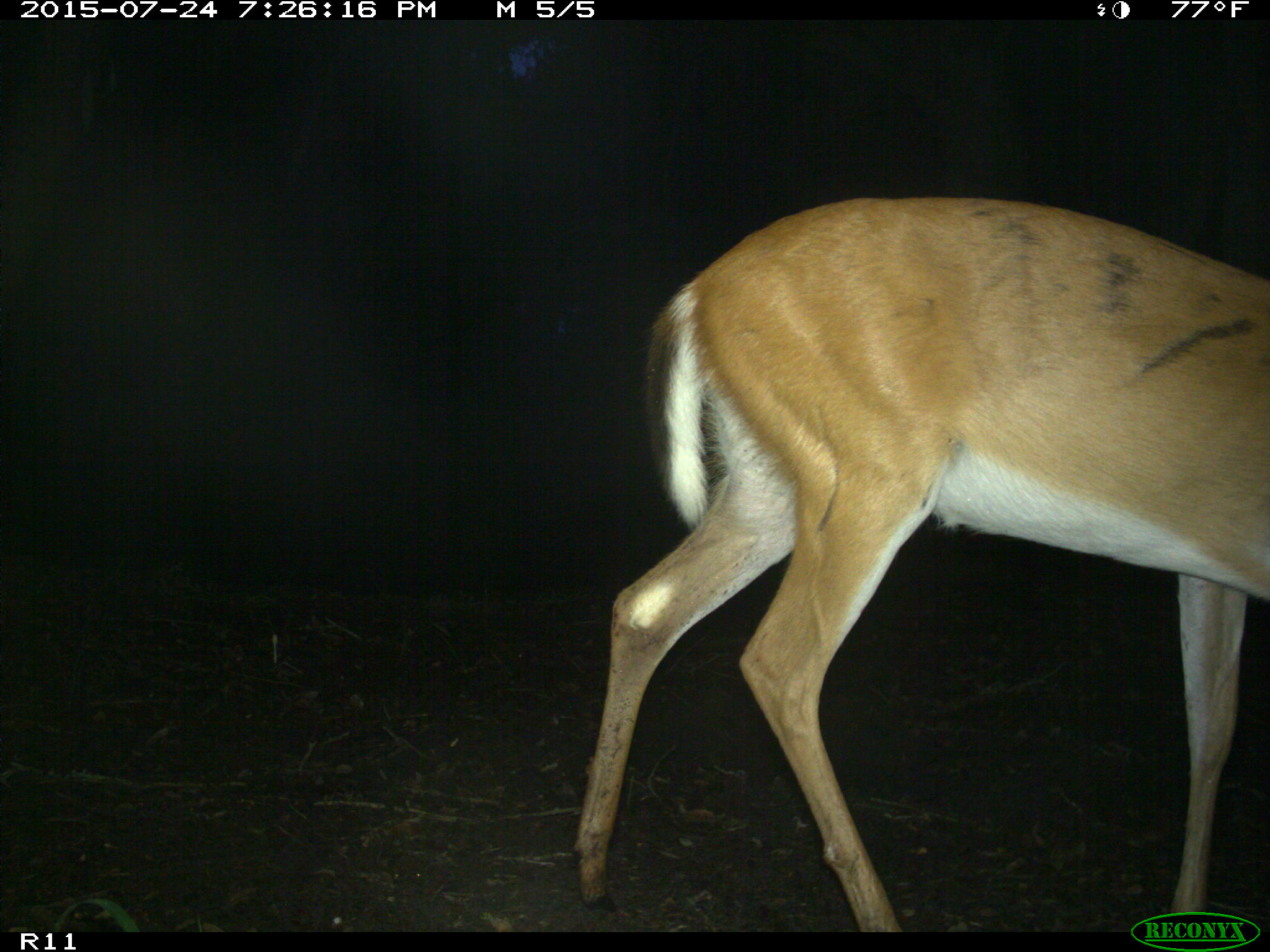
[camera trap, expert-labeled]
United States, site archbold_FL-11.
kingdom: Animalia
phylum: Chordata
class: Mammalia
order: Artiodactyla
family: Cervidae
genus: Odocoileus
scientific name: Odocoileus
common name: deer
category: unidentified deer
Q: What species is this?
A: Unidentified deer (deer) (Odocoileus).